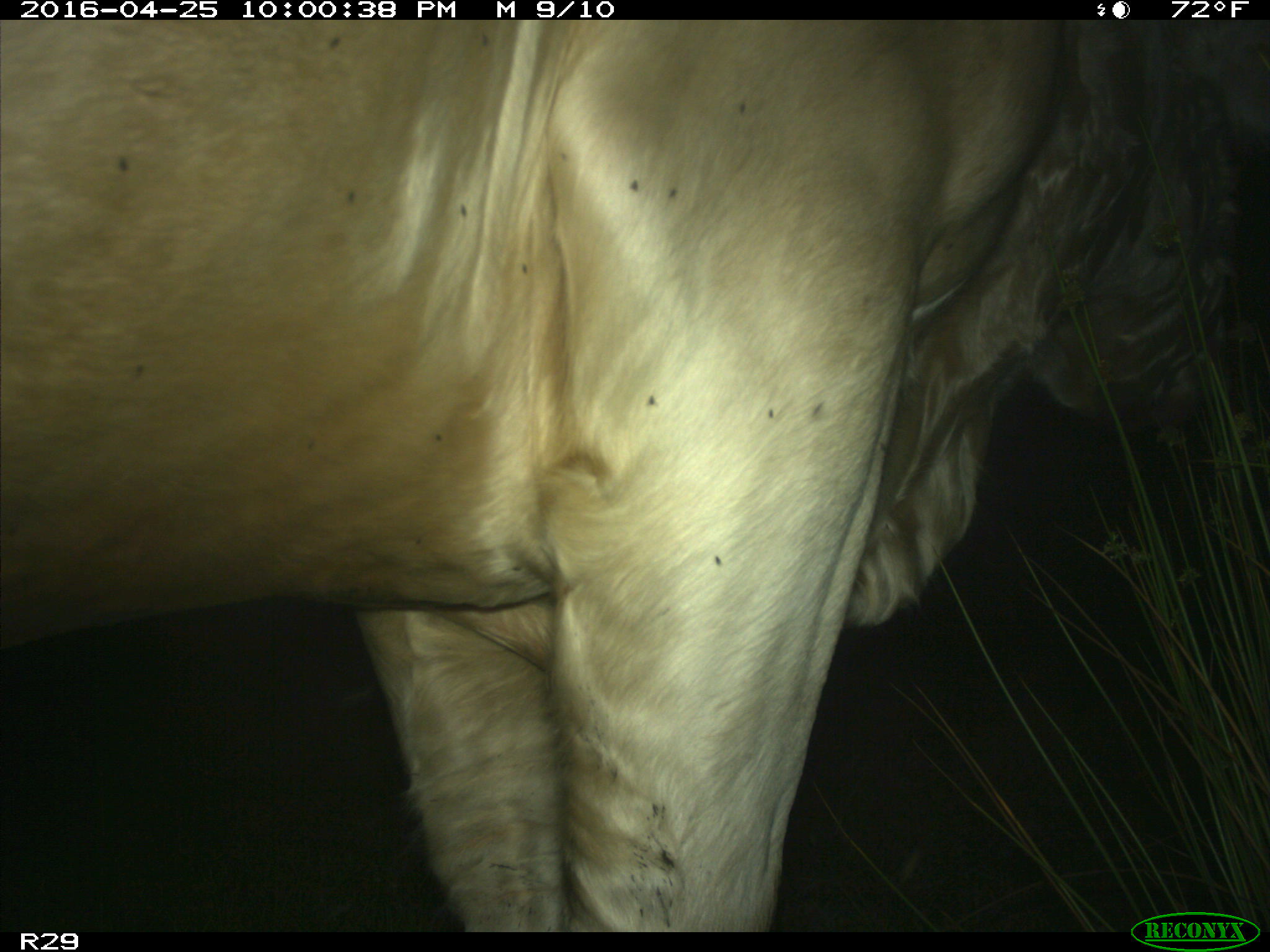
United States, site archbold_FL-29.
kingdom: Animalia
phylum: Chordata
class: Mammalia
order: Artiodactyla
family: Bovidae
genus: Bos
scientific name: Bos taurus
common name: domestic cow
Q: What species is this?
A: Bos taurus (domestic cow).